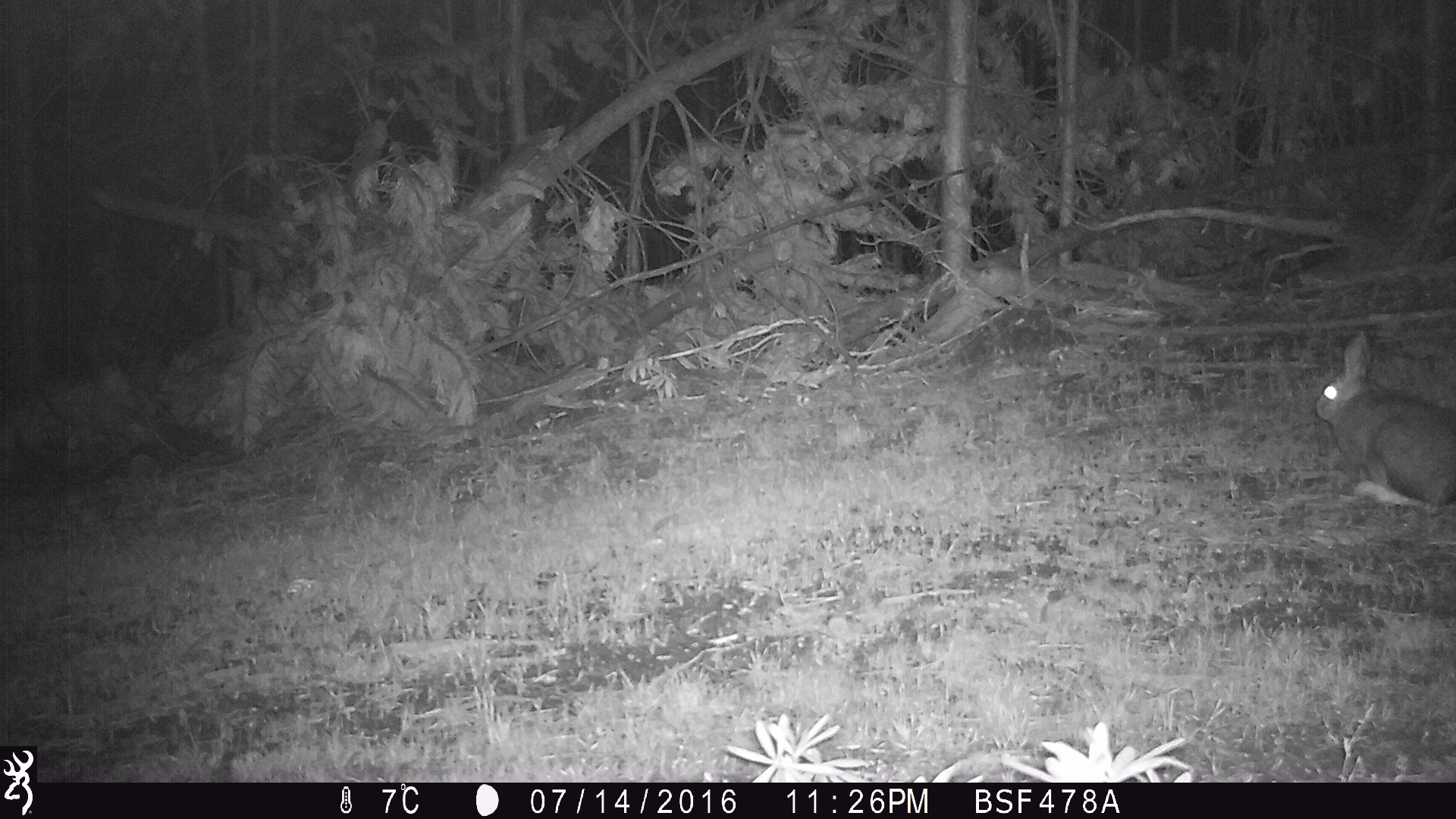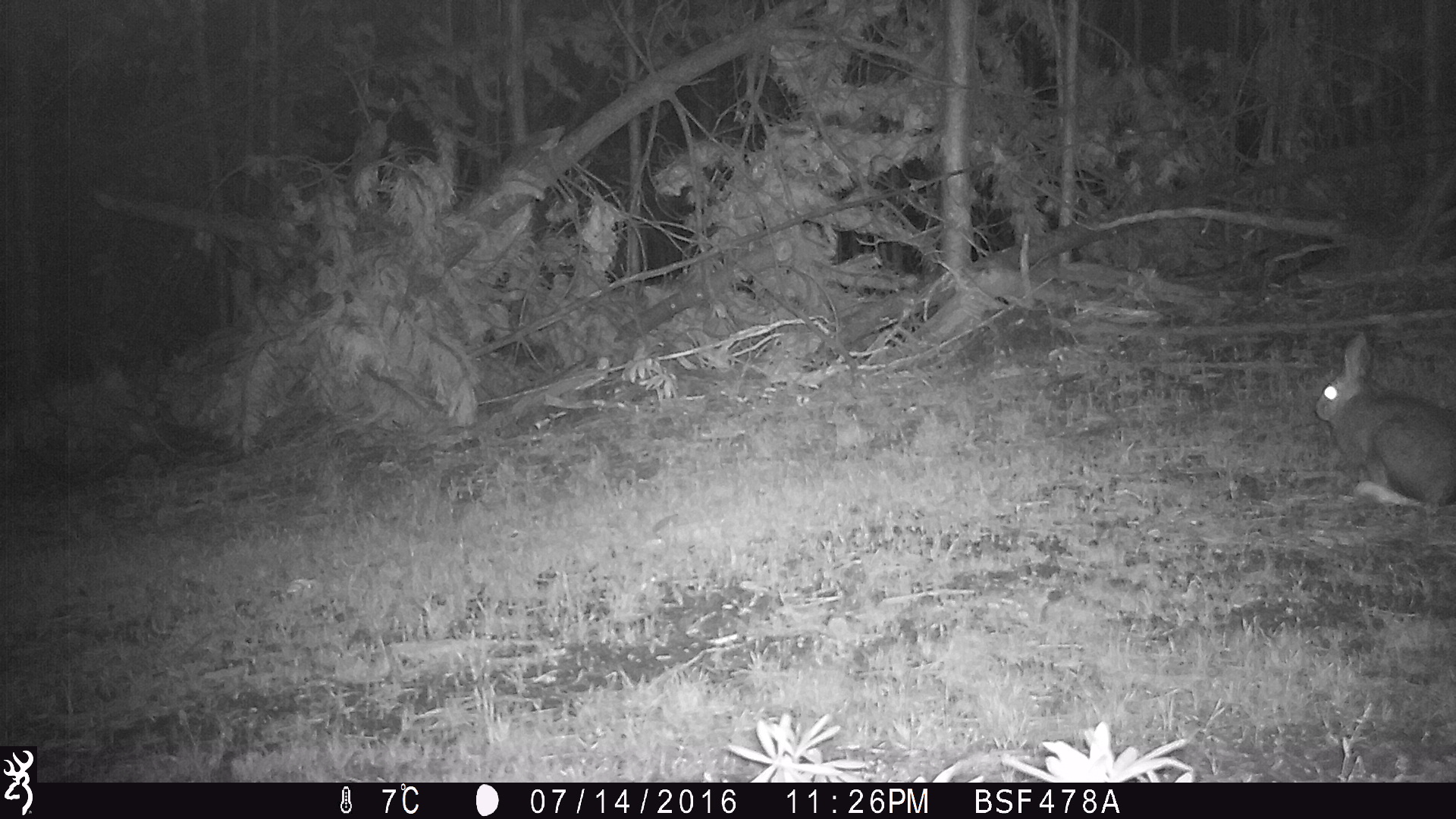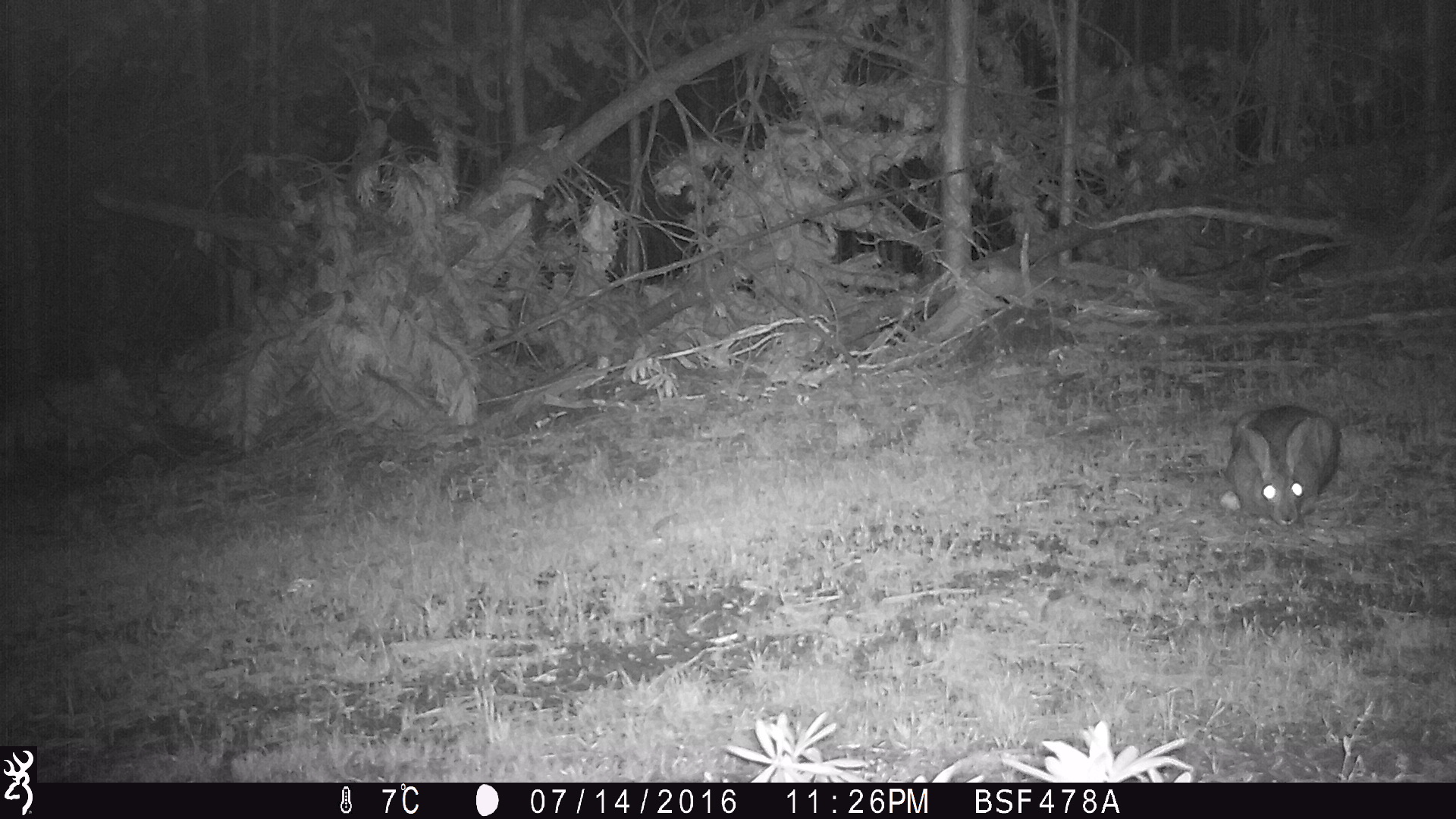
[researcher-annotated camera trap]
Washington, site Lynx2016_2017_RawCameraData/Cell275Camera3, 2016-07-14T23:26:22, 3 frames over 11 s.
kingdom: Animalia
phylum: Chordata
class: Mammalia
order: Lagomorpha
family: Leporidae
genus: Lepus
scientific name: Lepus americanus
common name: snowshoe hare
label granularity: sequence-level